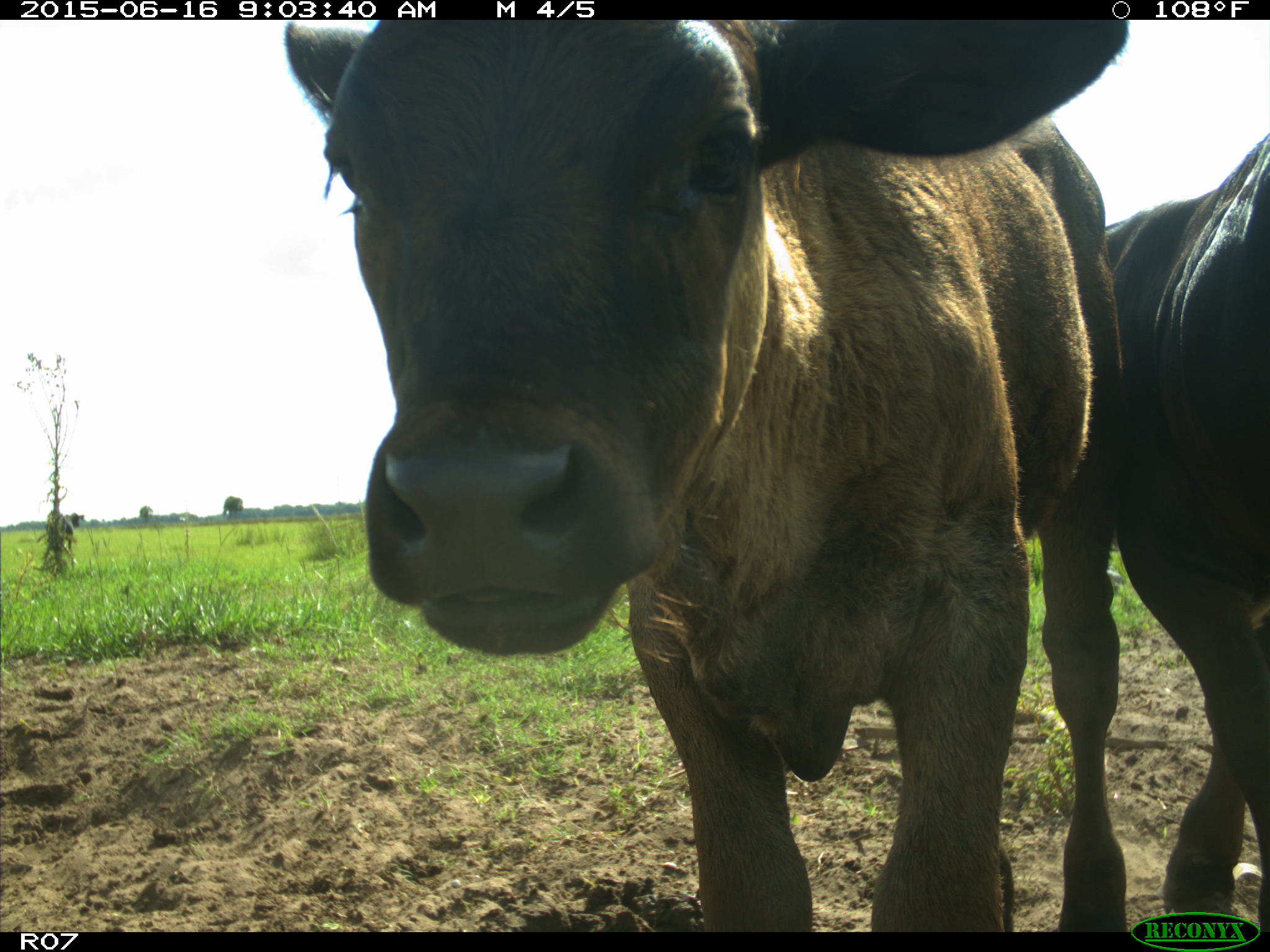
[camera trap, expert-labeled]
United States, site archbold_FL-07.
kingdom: Animalia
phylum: Chordata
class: Mammalia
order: Artiodactyla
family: Bovidae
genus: Bos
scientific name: Bos taurus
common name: domestic cow